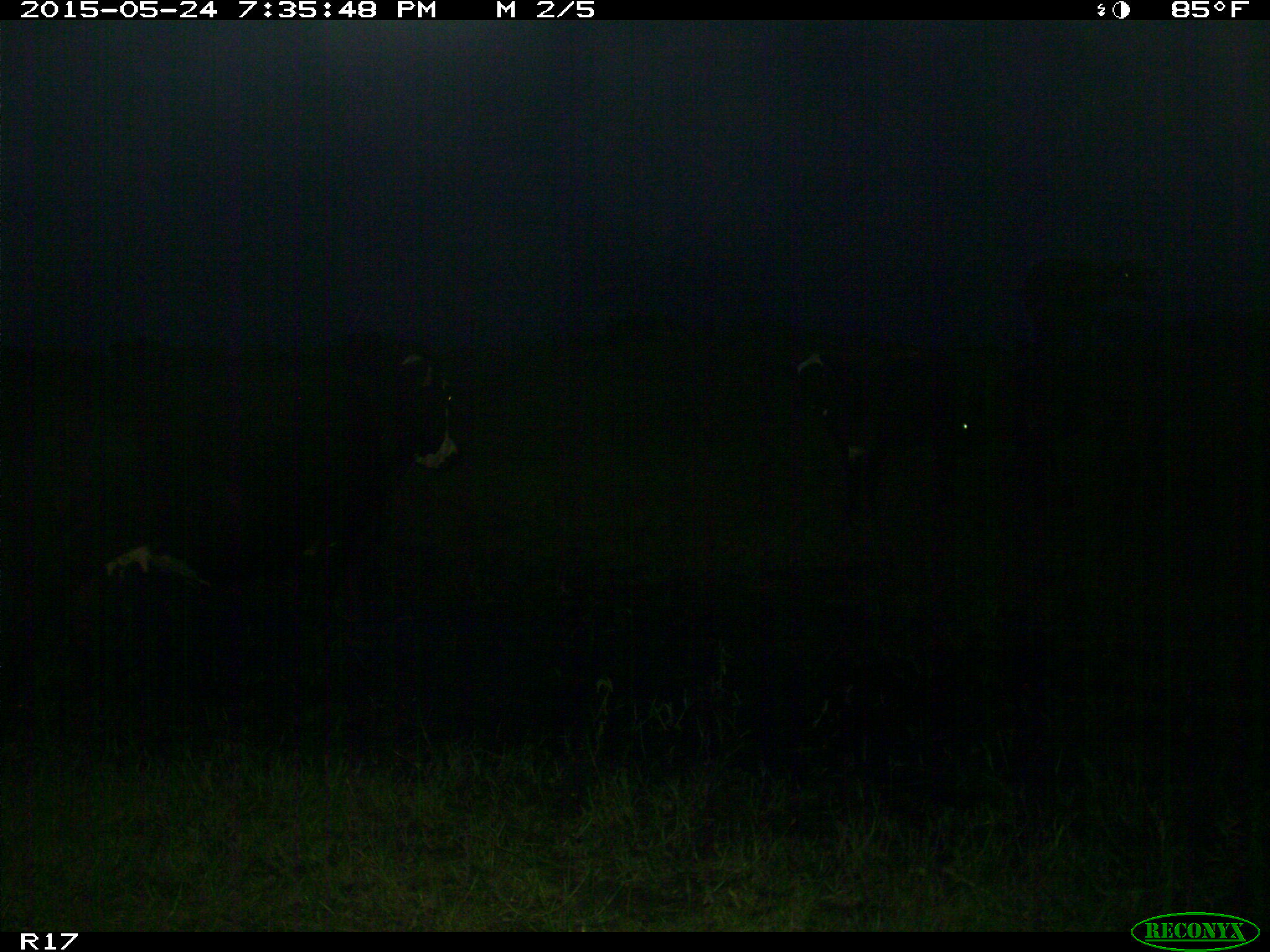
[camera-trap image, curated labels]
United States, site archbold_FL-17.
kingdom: Animalia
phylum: Chordata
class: Mammalia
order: Artiodactyla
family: Bovidae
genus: Bos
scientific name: Bos taurus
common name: domestic cow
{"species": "Bos taurus (domestic cow)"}